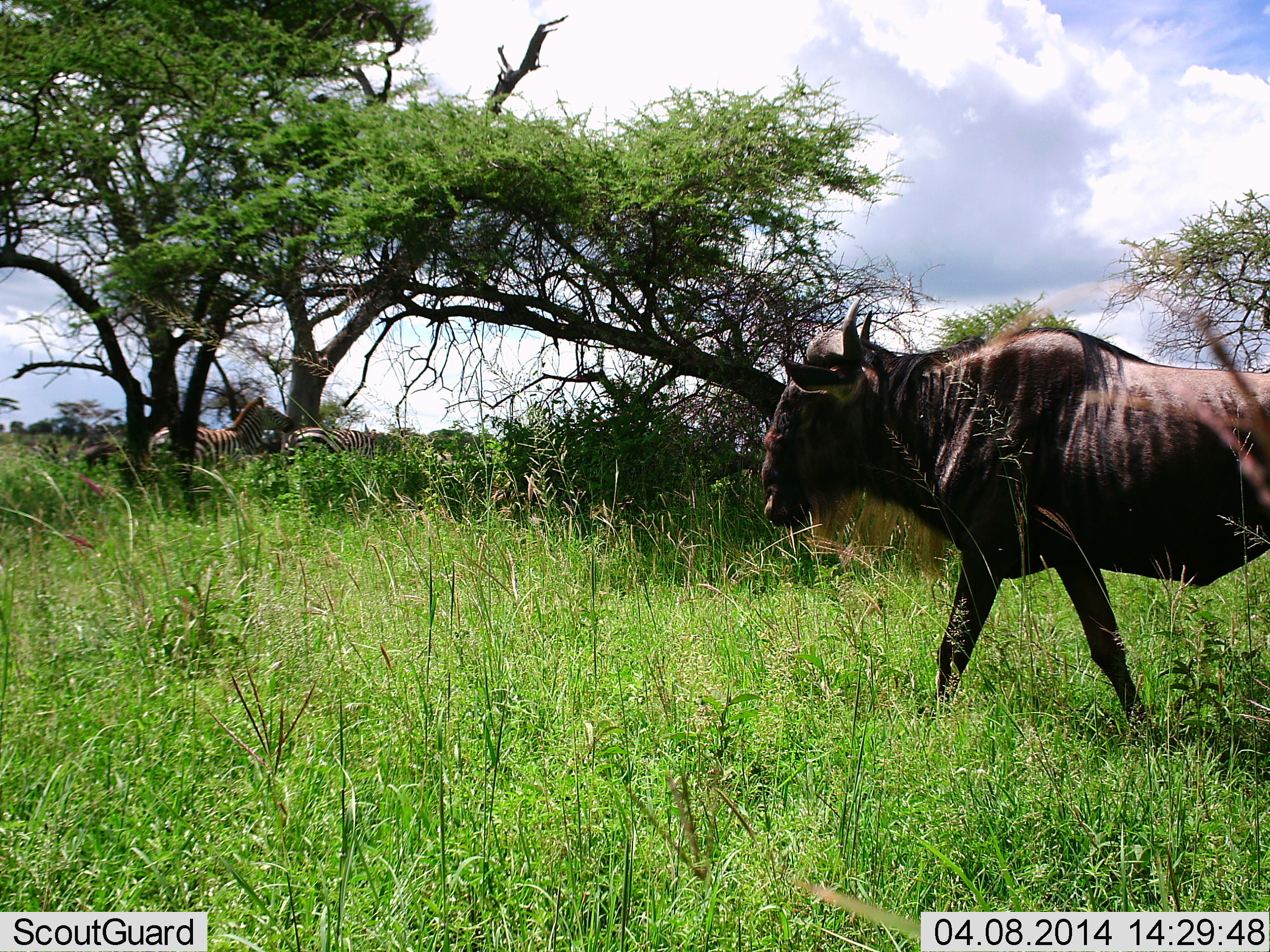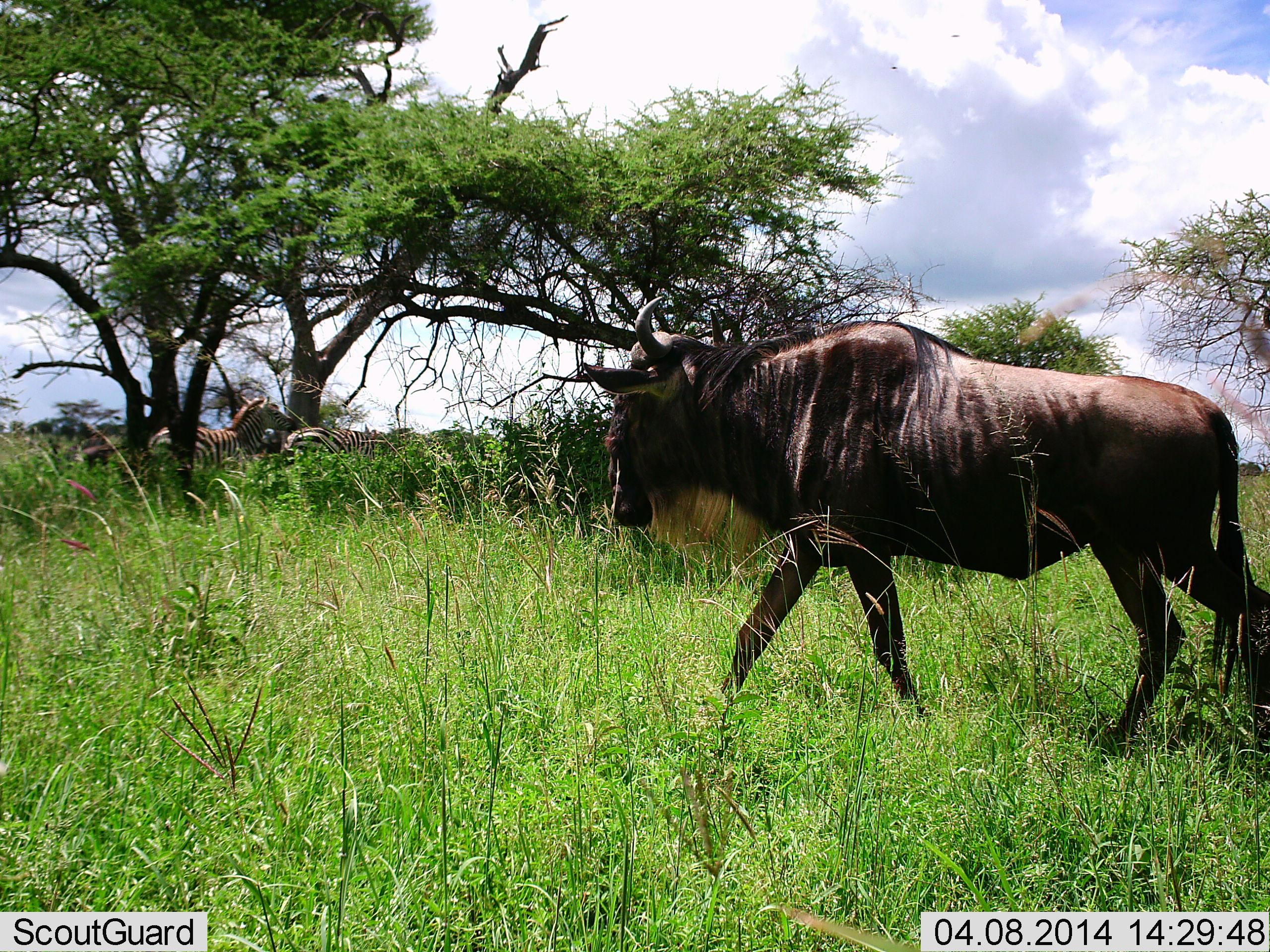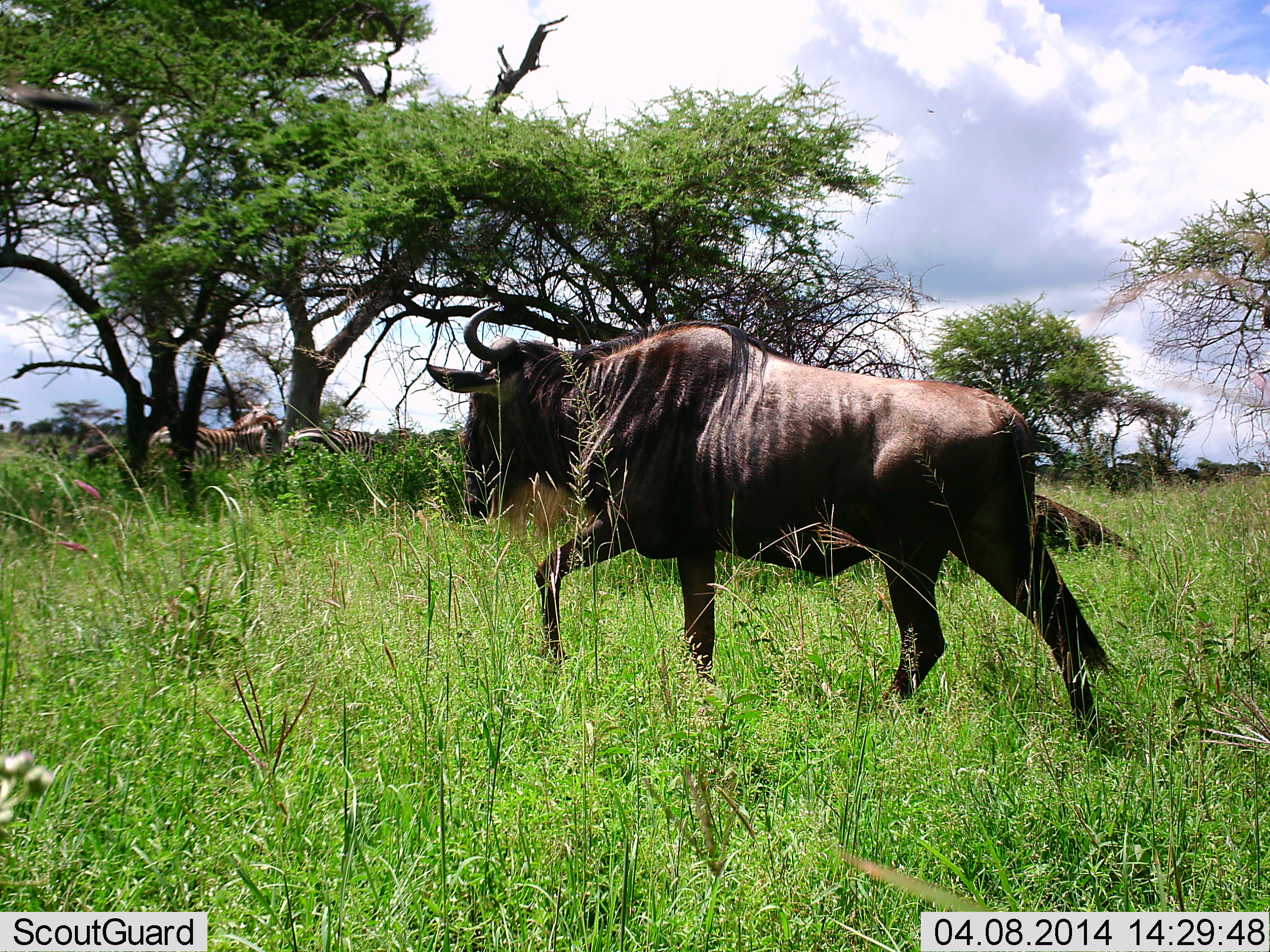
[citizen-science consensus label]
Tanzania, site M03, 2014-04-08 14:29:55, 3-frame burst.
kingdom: Animalia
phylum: Chordata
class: Mammalia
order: Artiodactyla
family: Bovidae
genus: Connochaetes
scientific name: Connochaetes taurinus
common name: blue wildebeest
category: wildebeest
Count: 1.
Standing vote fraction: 8%.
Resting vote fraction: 8%.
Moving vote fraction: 100%.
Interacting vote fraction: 0%.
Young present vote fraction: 0%.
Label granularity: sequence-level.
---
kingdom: Animalia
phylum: Chordata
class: Mammalia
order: Perissodactyla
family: Equidae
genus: Equus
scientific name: Equus quagga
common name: plains zebra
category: zebra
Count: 2.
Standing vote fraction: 60%.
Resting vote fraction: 20%.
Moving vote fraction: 10%.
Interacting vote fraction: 10%.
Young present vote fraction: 0%.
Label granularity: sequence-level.